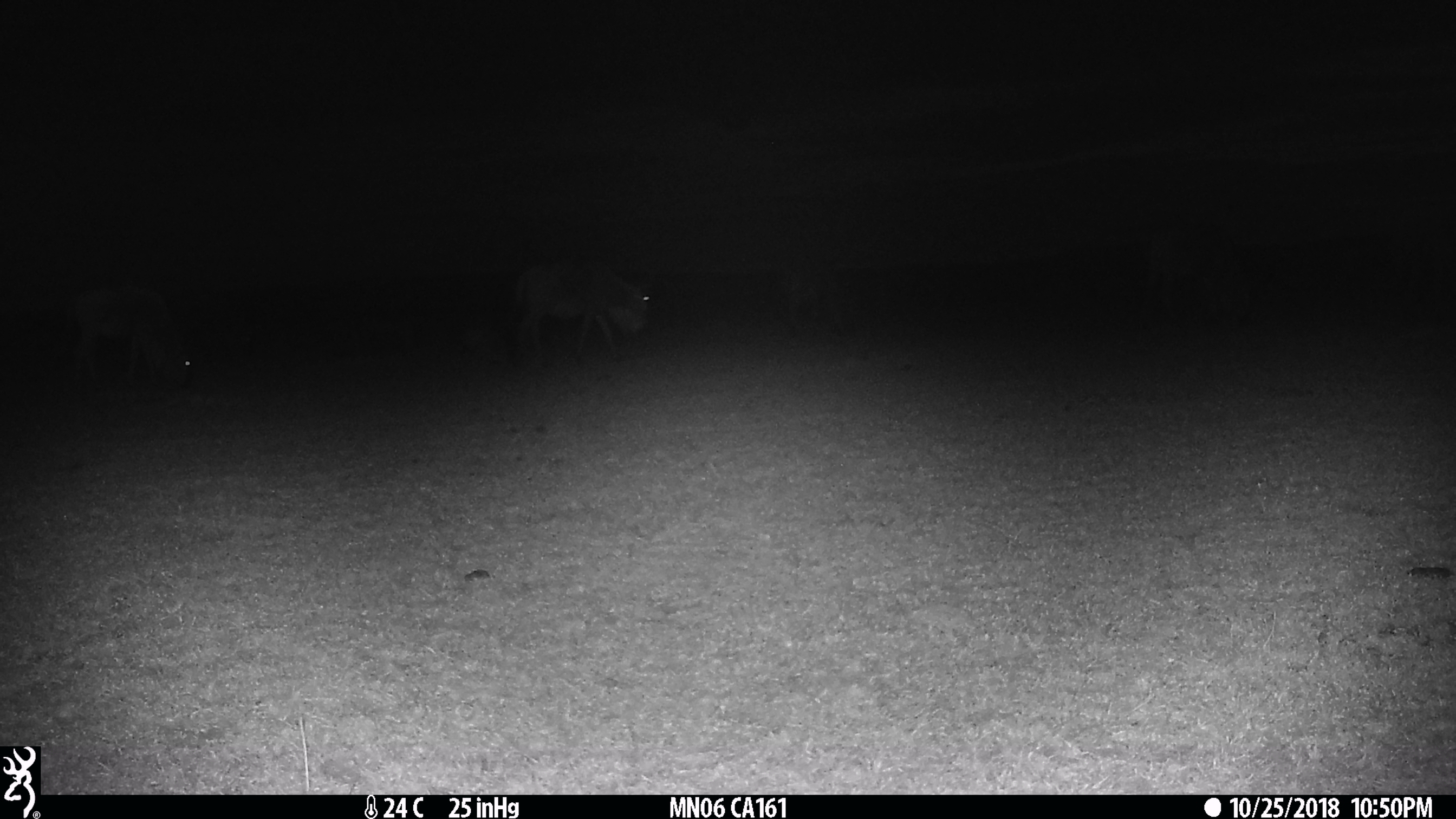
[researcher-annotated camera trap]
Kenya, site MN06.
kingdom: Animalia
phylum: Chordata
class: Mammalia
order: Artiodactyla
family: Bovidae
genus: Connochaetes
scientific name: Connochaetes taurinus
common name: blue wildebeest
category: wildebeest